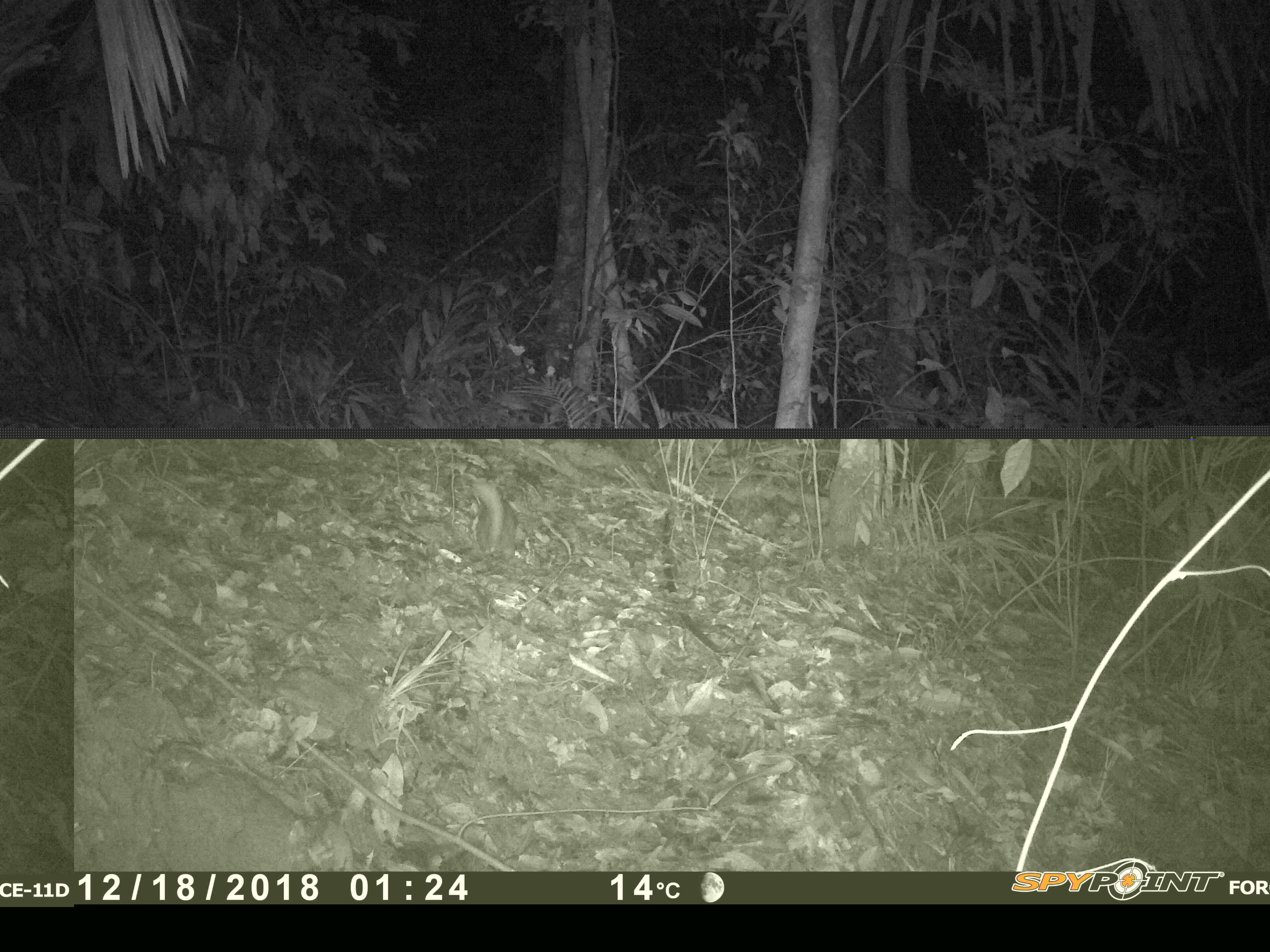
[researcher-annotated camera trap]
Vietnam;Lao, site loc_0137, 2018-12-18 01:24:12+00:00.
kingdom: Animalia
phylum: Chordata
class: Mammalia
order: Carnivora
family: Mustelidae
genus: Melogale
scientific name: Melogale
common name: ferret badger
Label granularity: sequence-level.